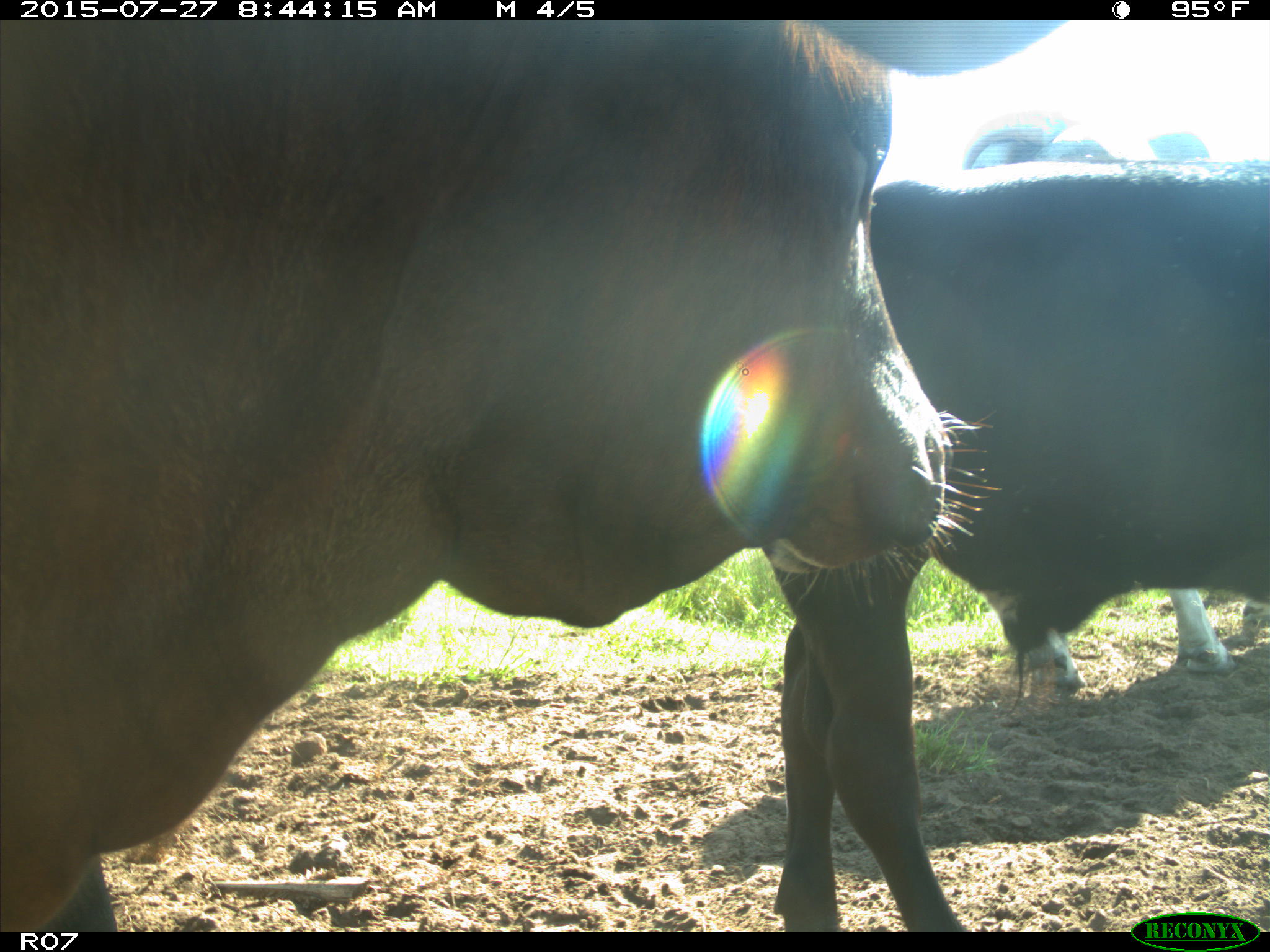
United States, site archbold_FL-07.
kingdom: Animalia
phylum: Chordata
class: Mammalia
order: Artiodactyla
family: Bovidae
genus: Bos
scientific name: Bos taurus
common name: domestic cow